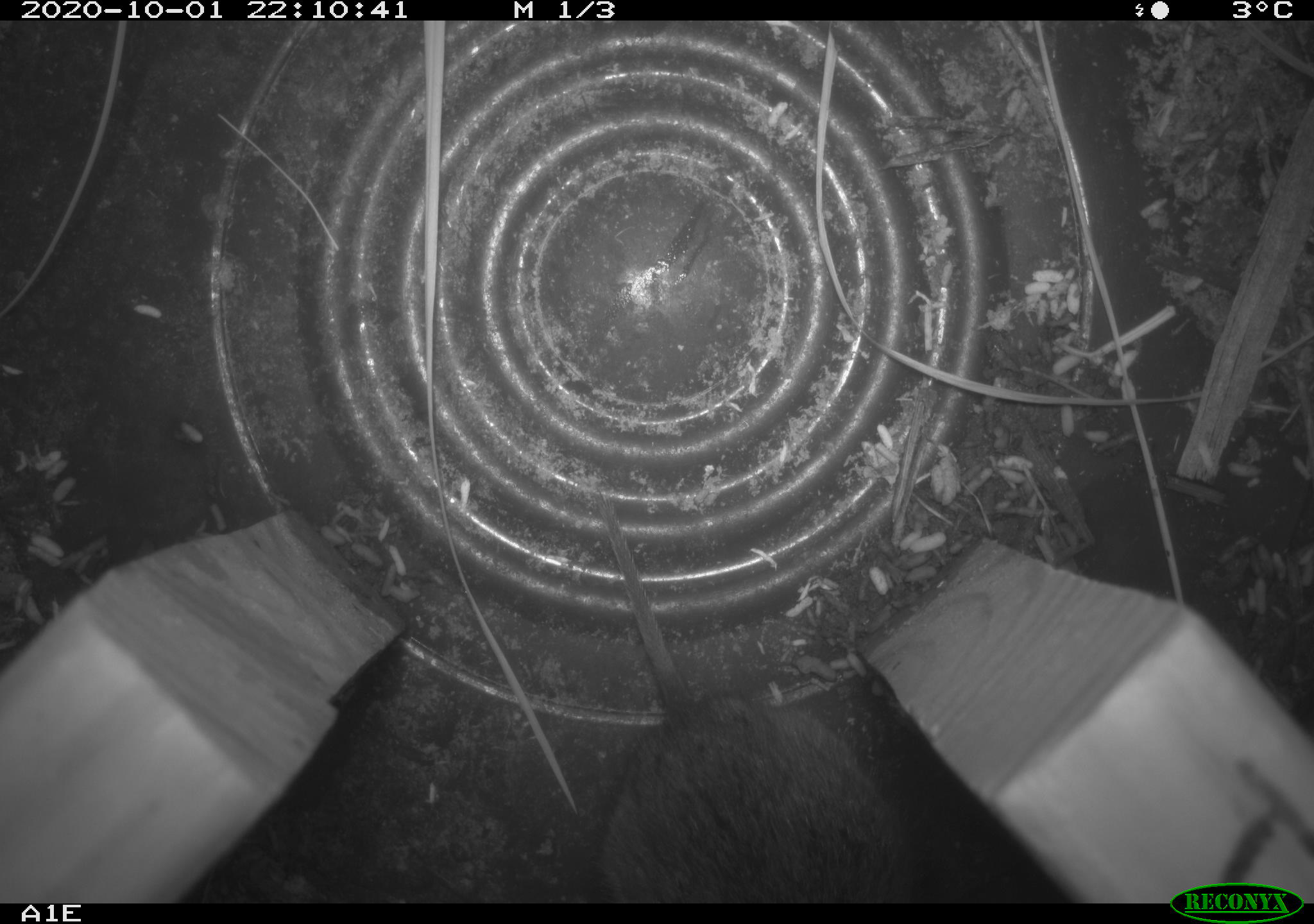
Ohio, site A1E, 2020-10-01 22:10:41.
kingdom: Animalia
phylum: Chordata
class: Mammalia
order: Rodentia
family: Cricetidae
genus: Microtus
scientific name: Microtus pennsylvanicus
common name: meadow vole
Meadow vole (Microtus pennsylvanicus).